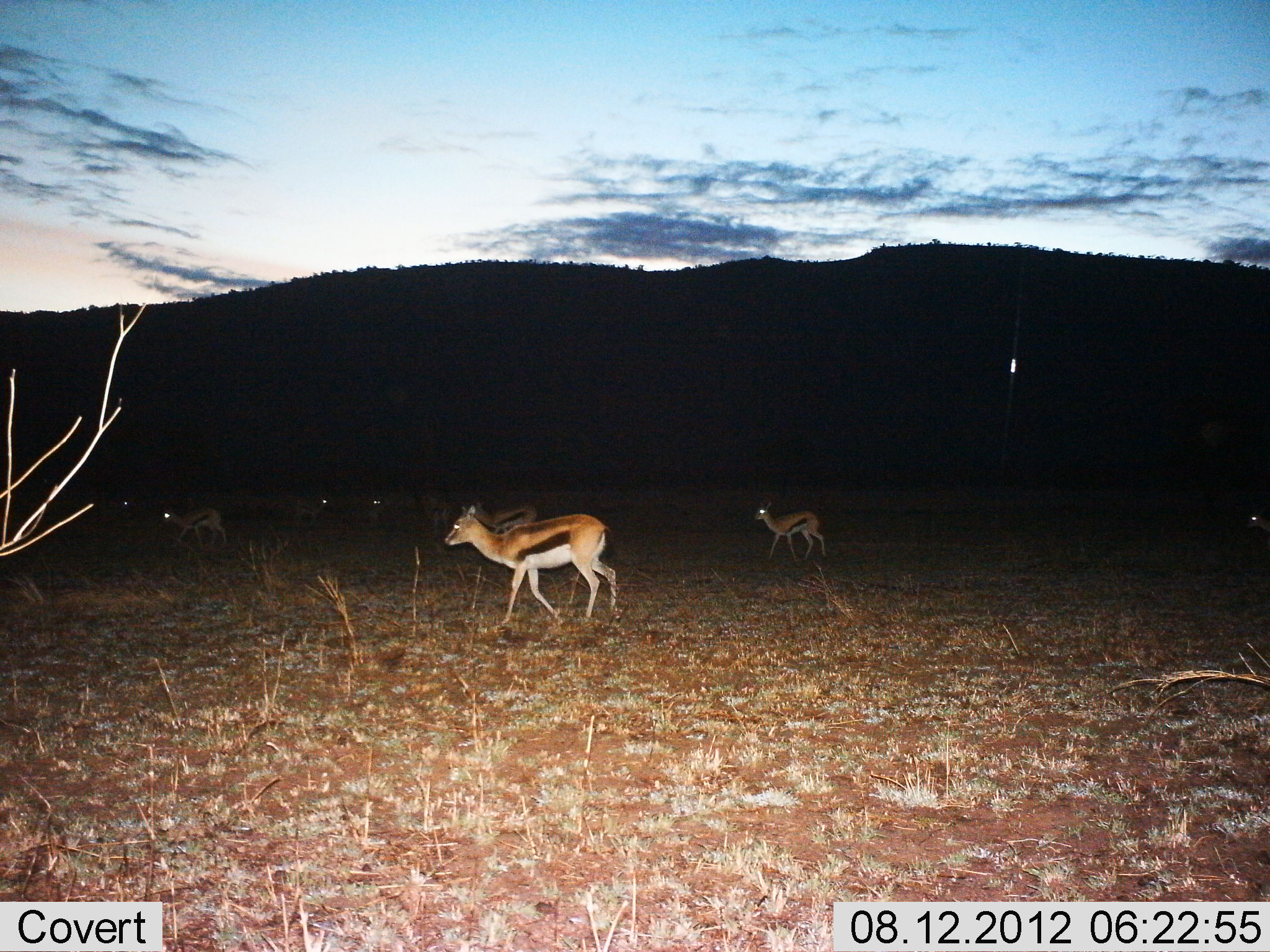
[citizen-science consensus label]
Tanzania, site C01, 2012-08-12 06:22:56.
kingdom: Animalia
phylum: Chordata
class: Mammalia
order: Artiodactyla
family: Bovidae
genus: Eudorcas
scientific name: Eudorcas thomsonii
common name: thomson's gazelle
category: gazellethomsons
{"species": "gazellethomsons (thomson's gazelle) (Eudorcas thomsonii)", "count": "8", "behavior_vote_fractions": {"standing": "30%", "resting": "0%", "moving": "100%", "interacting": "0%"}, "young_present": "0%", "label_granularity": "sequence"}